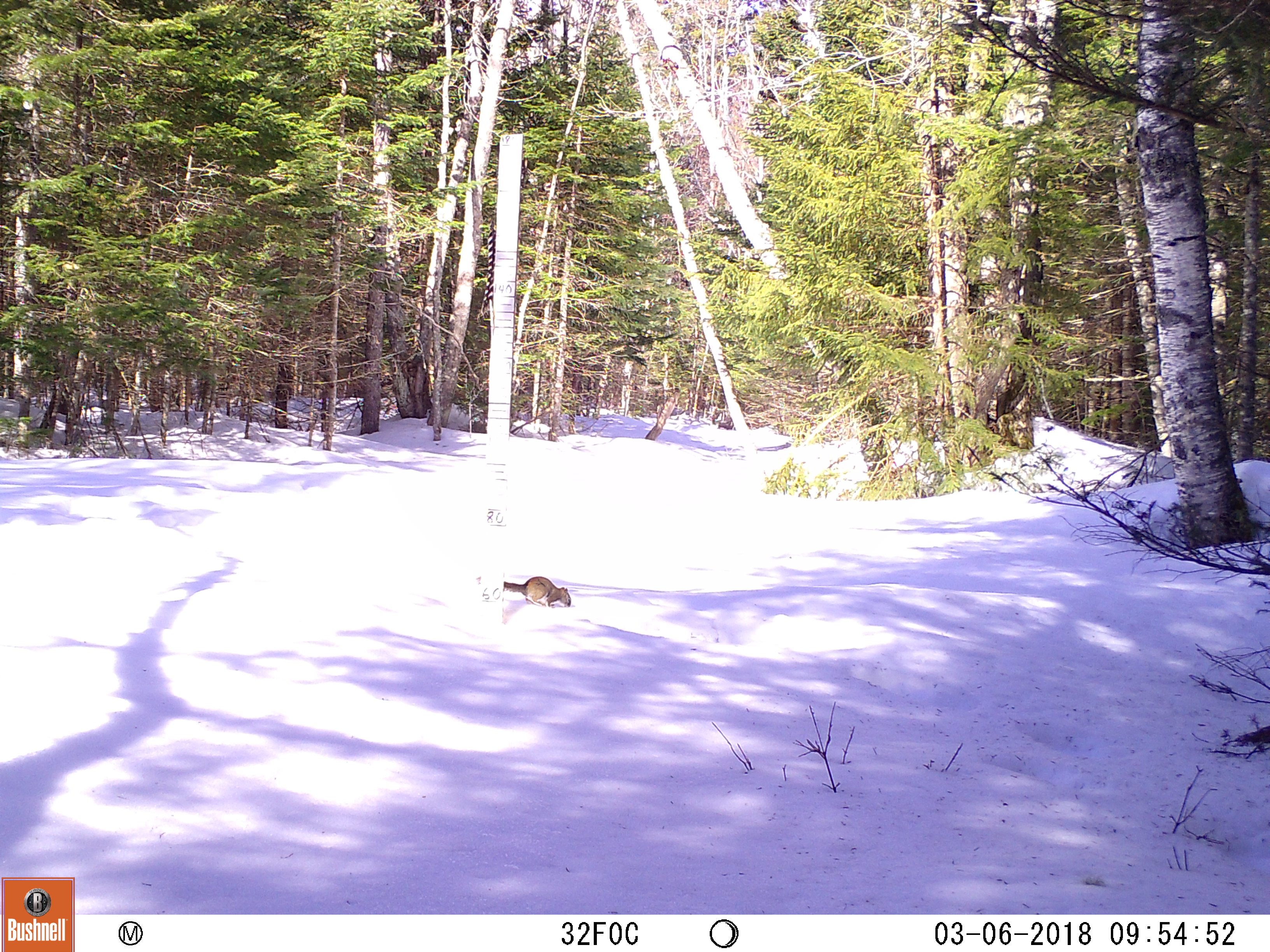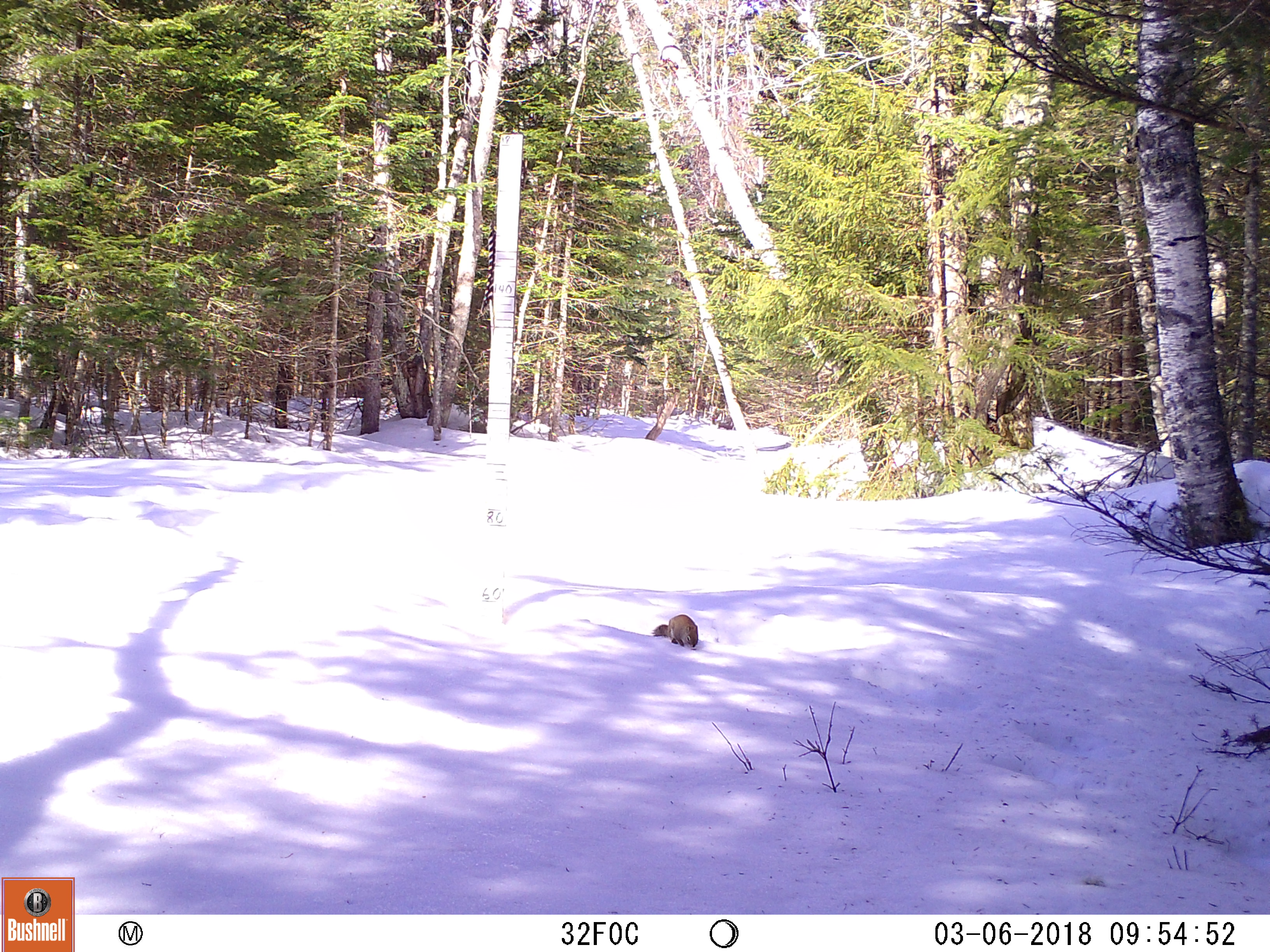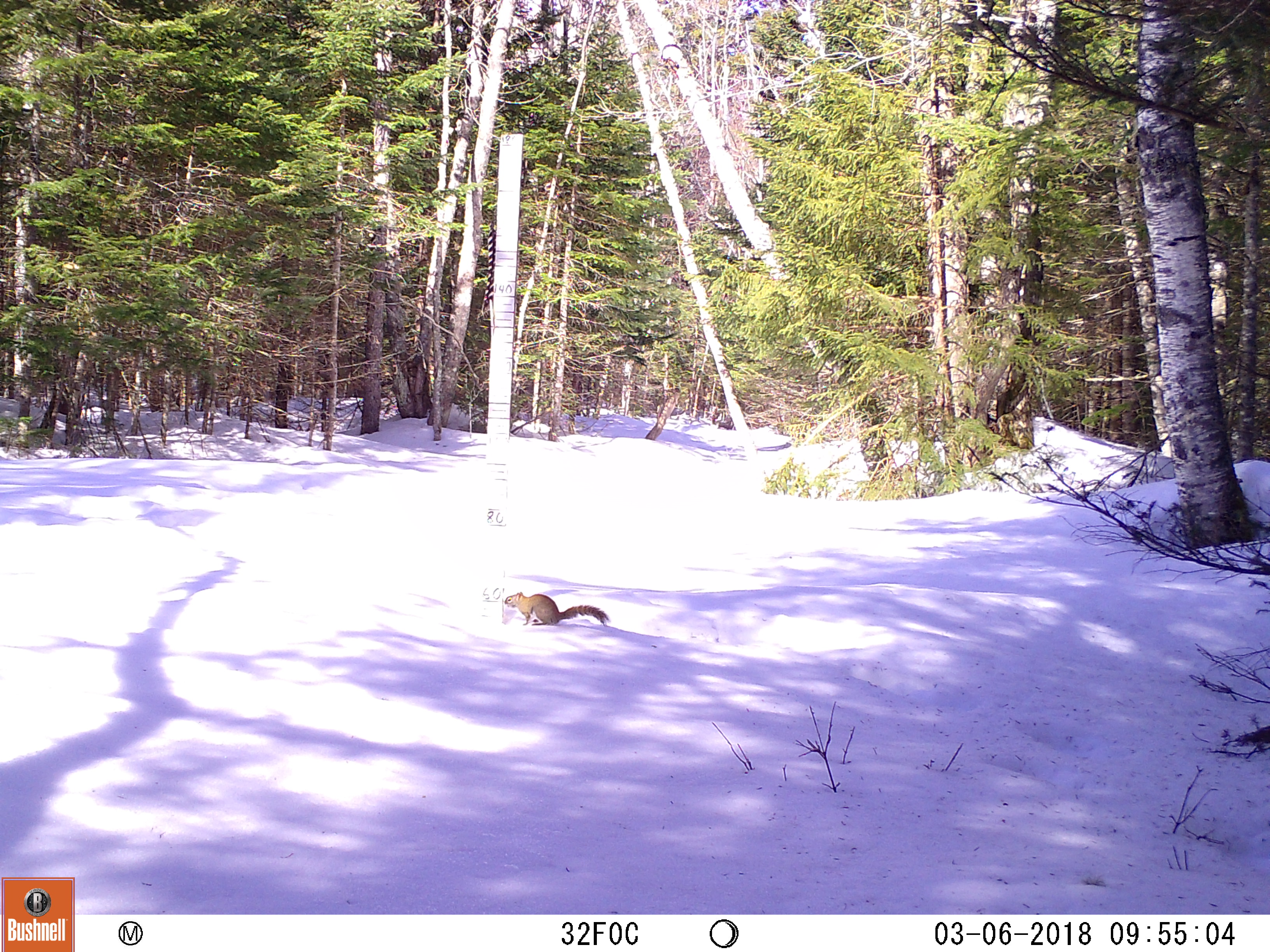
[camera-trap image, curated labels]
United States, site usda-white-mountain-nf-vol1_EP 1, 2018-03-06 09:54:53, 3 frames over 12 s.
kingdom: Animalia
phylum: Chordata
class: Mammalia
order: Rodentia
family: Sciuridae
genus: Tamiasciurus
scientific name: Tamiasciurus hudsonicus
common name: red squirrel